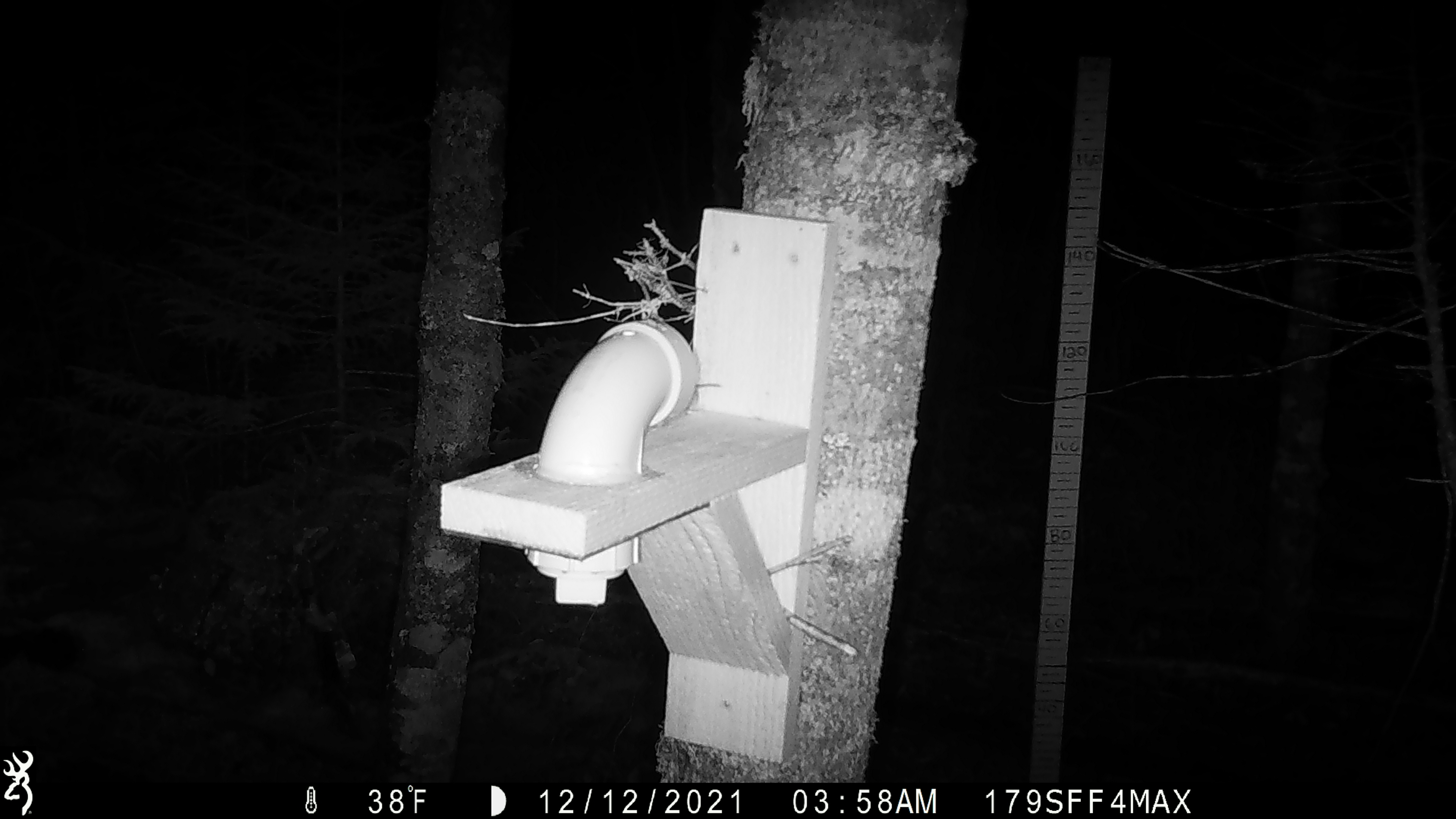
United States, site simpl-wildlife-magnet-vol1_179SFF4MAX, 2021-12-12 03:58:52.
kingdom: Animalia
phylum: Chordata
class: Mammalia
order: Rodentia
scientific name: Rodentia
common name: mouse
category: mouse sp.